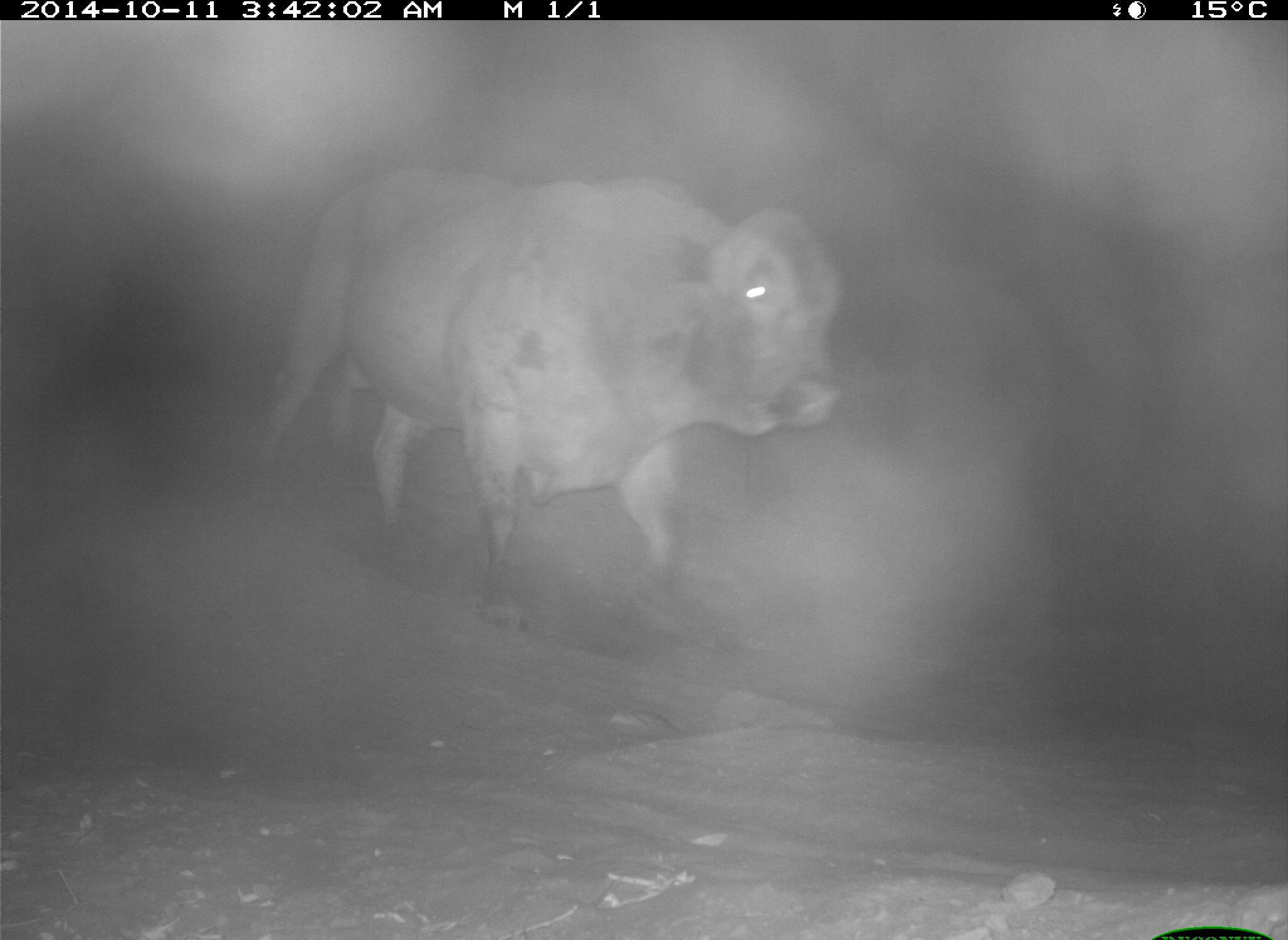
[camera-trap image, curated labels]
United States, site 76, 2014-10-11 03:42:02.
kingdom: Animalia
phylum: Chordata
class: Mammalia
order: Artiodactyla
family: Bovidae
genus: Bos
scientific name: Bos taurus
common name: cow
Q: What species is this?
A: Cow (Bos taurus).